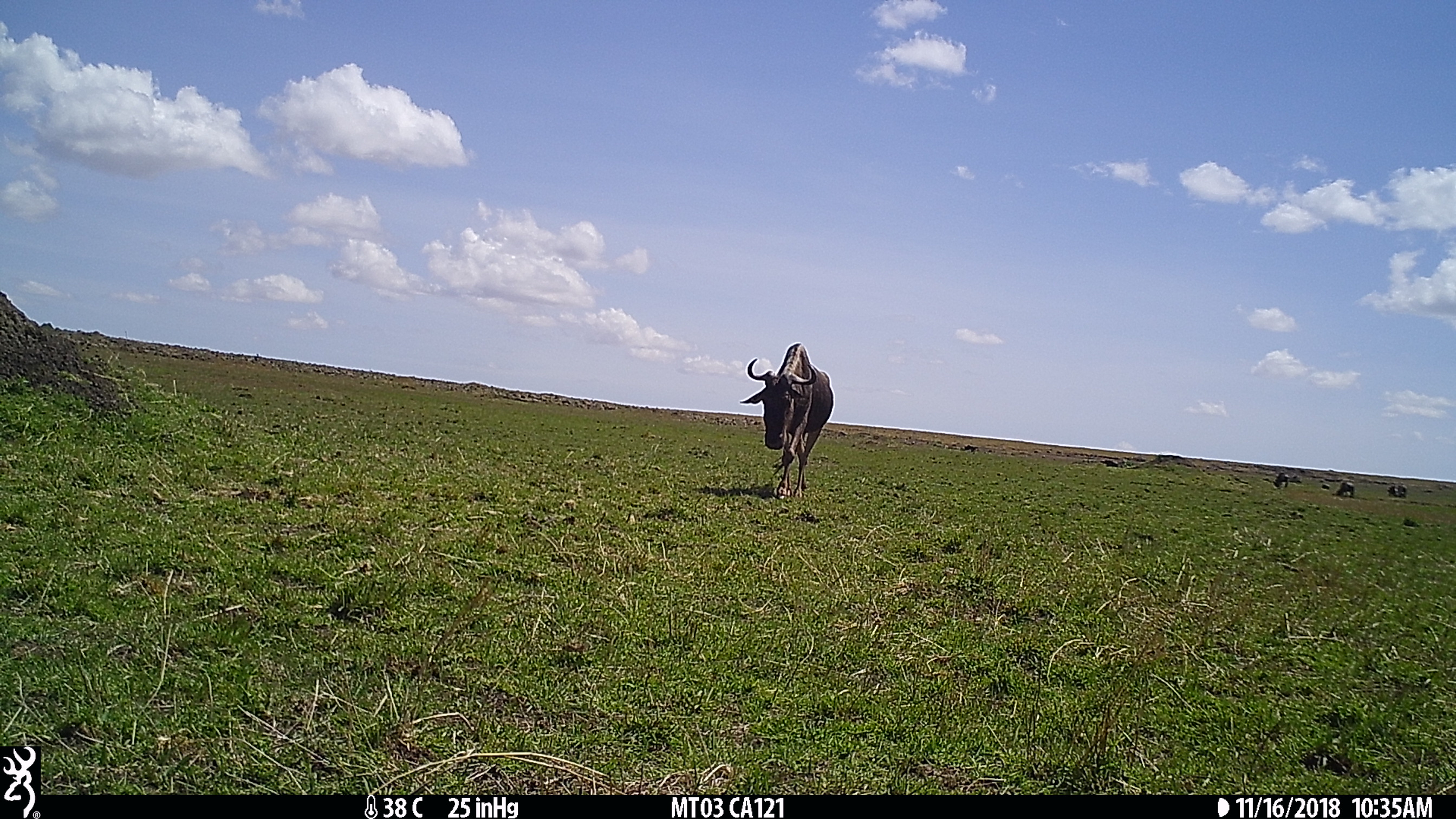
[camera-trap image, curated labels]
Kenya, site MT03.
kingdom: Animalia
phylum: Chordata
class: Mammalia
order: Artiodactyla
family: Bovidae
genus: Connochaetes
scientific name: Connochaetes taurinus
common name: blue wildebeest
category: wildebeest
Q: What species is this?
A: Wildebeest (blue wildebeest) (Connochaetes taurinus).